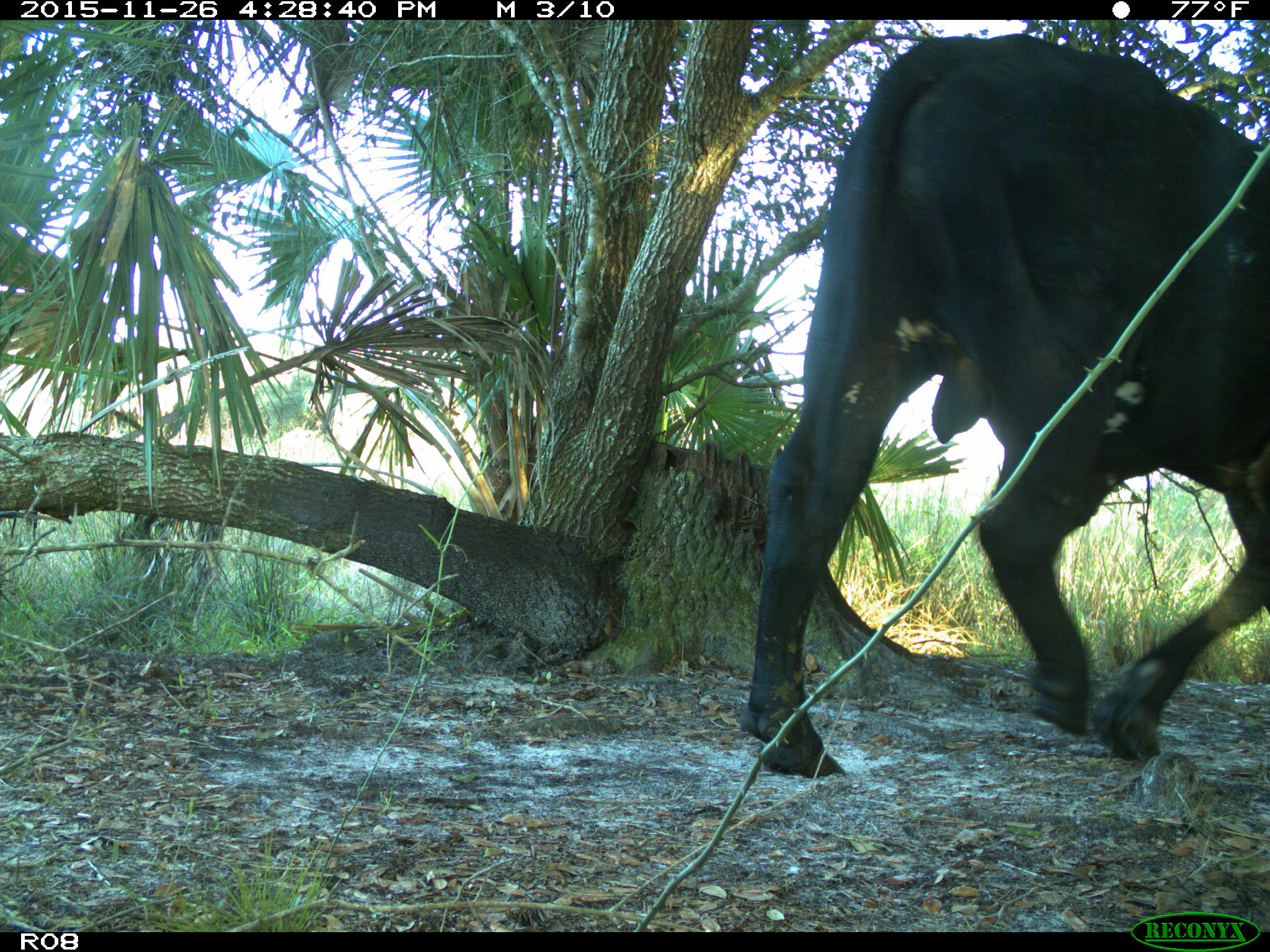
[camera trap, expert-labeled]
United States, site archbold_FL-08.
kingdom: Animalia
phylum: Chordata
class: Mammalia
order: Artiodactyla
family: Bovidae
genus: Bos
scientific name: Bos taurus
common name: domestic cow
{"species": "Bos taurus (domestic cow)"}